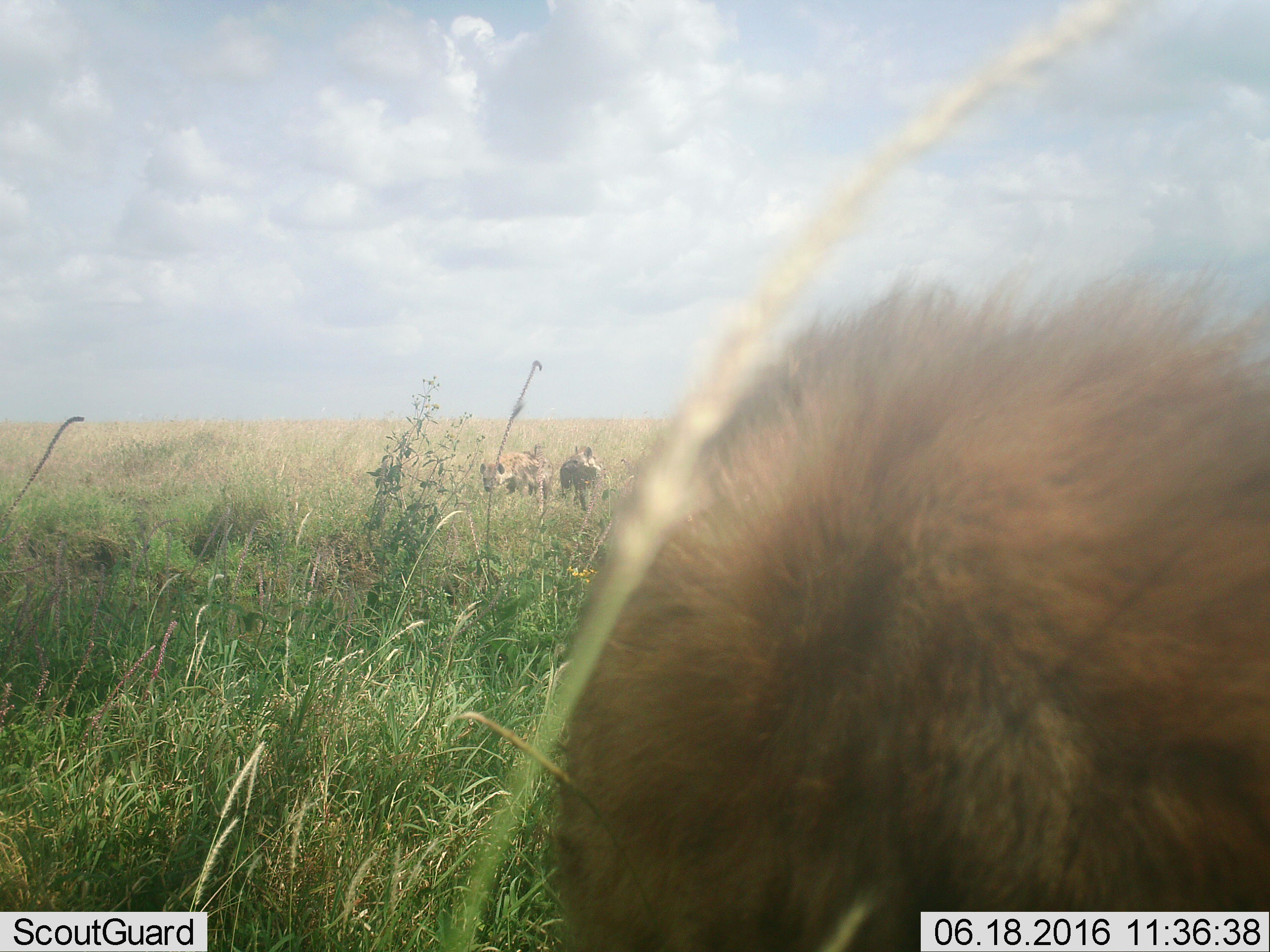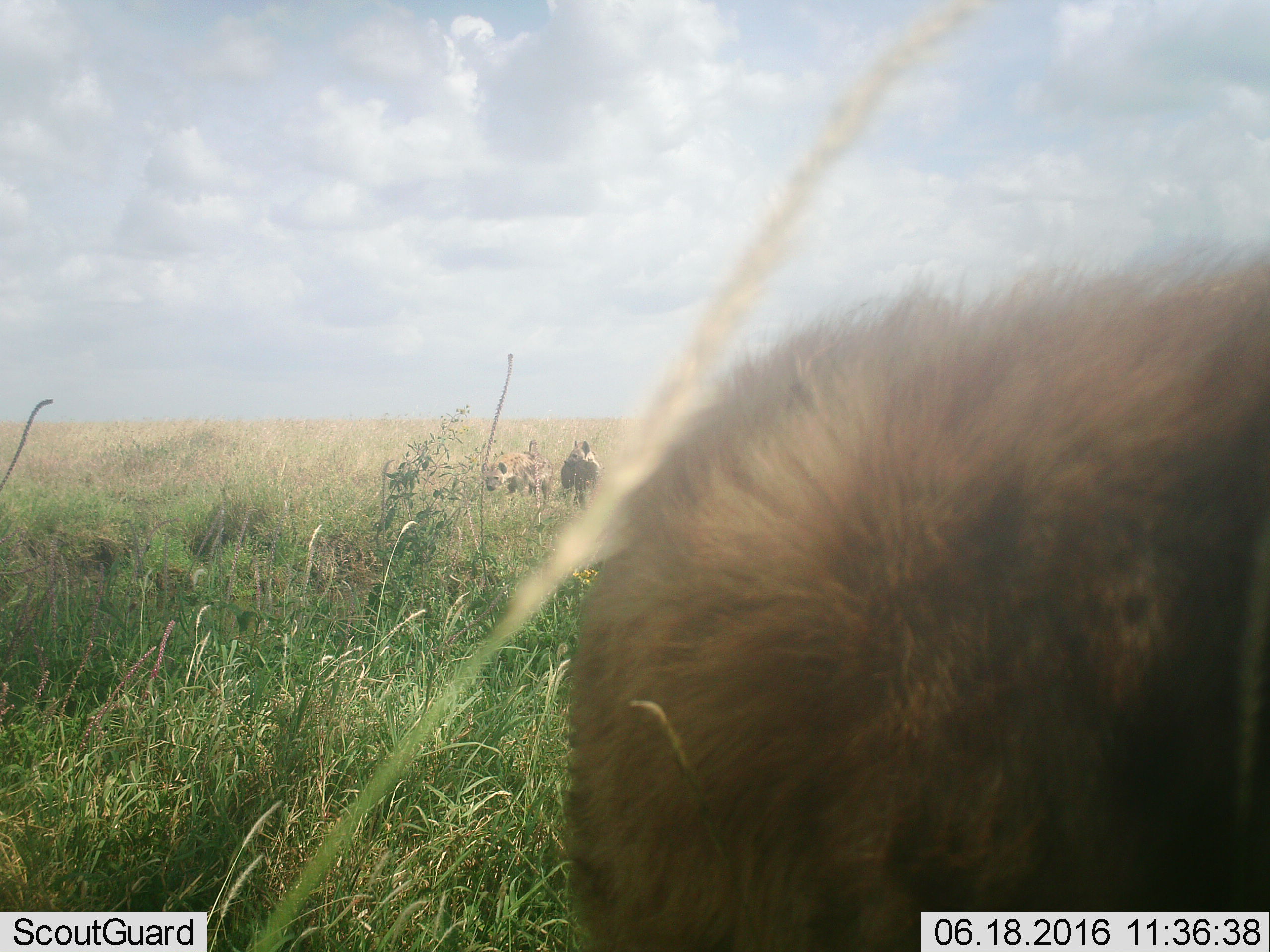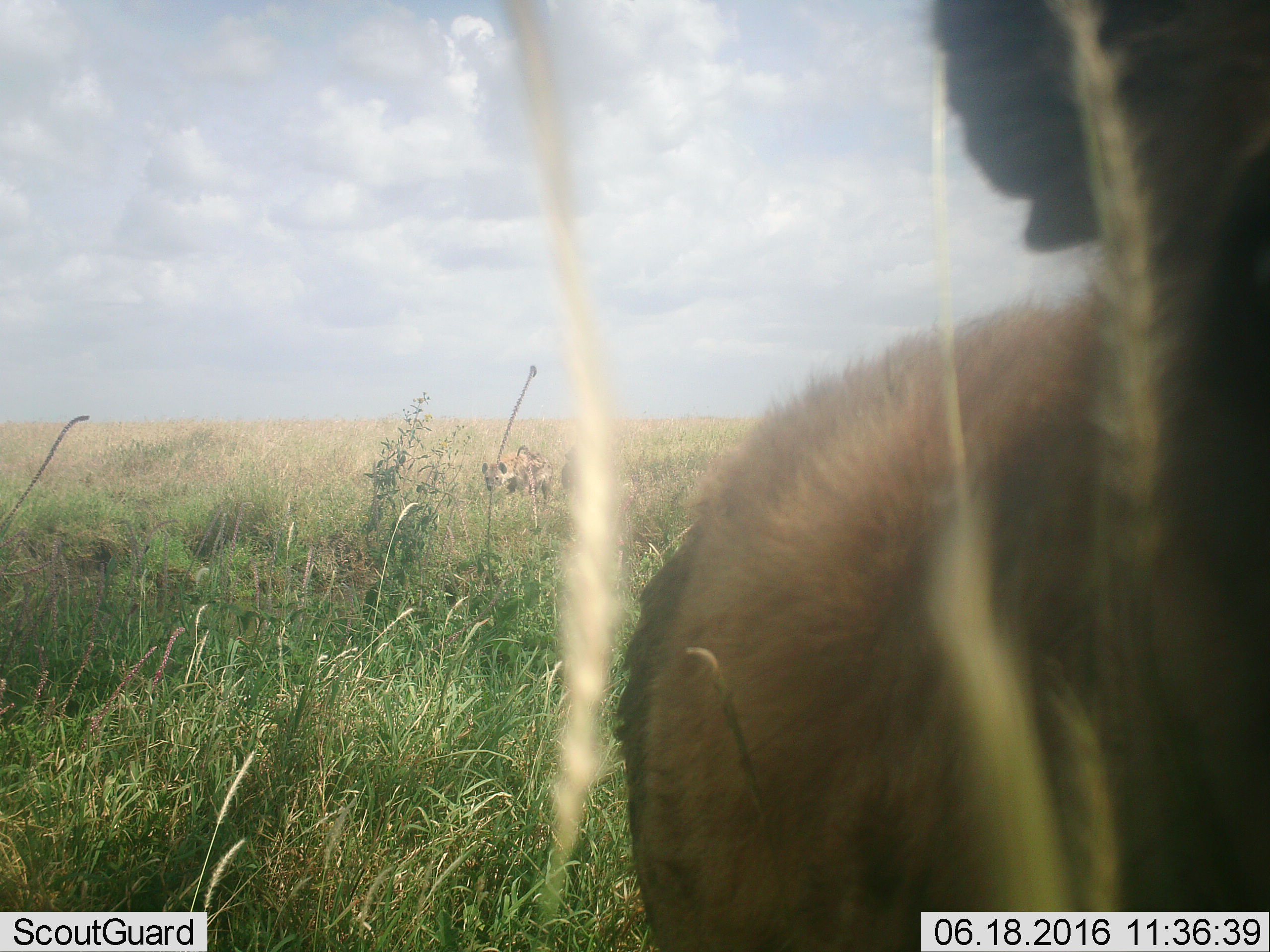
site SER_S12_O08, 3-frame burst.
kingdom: Animalia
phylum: Chordata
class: Mammalia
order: Carnivora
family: Hyaenidae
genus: Crocuta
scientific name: Crocuta crocuta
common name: spotted hyena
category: hyenaspotted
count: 3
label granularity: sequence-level